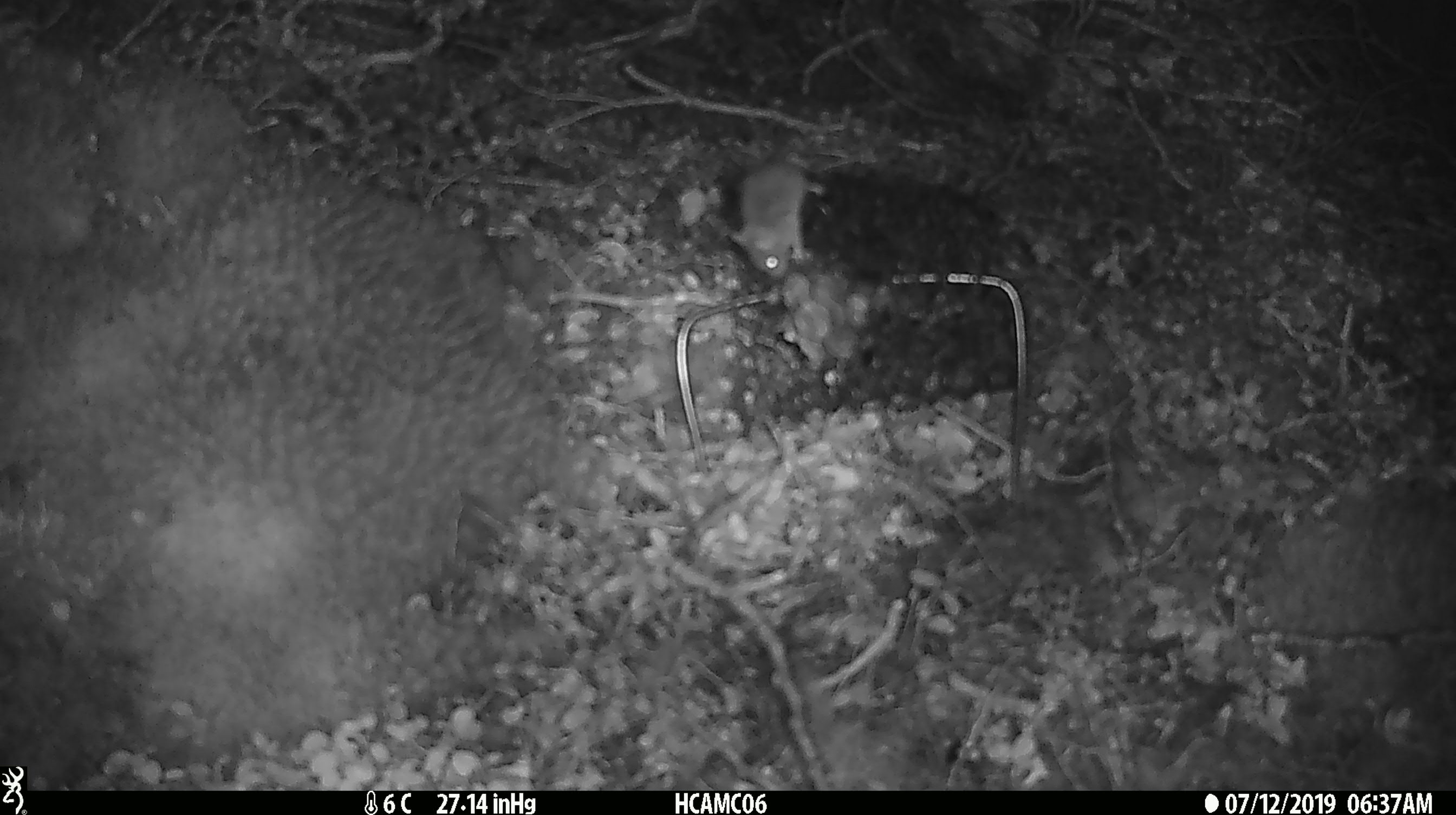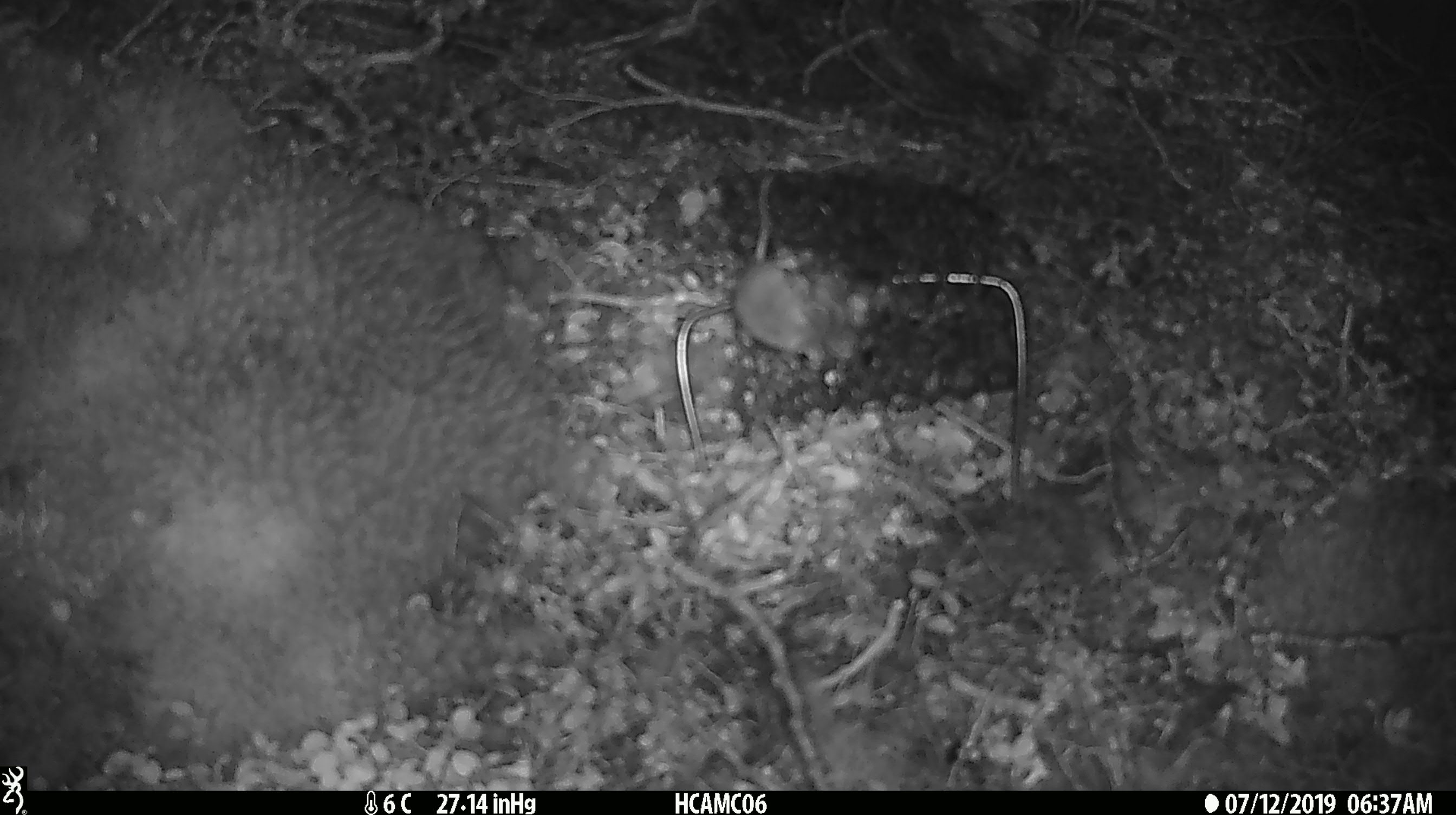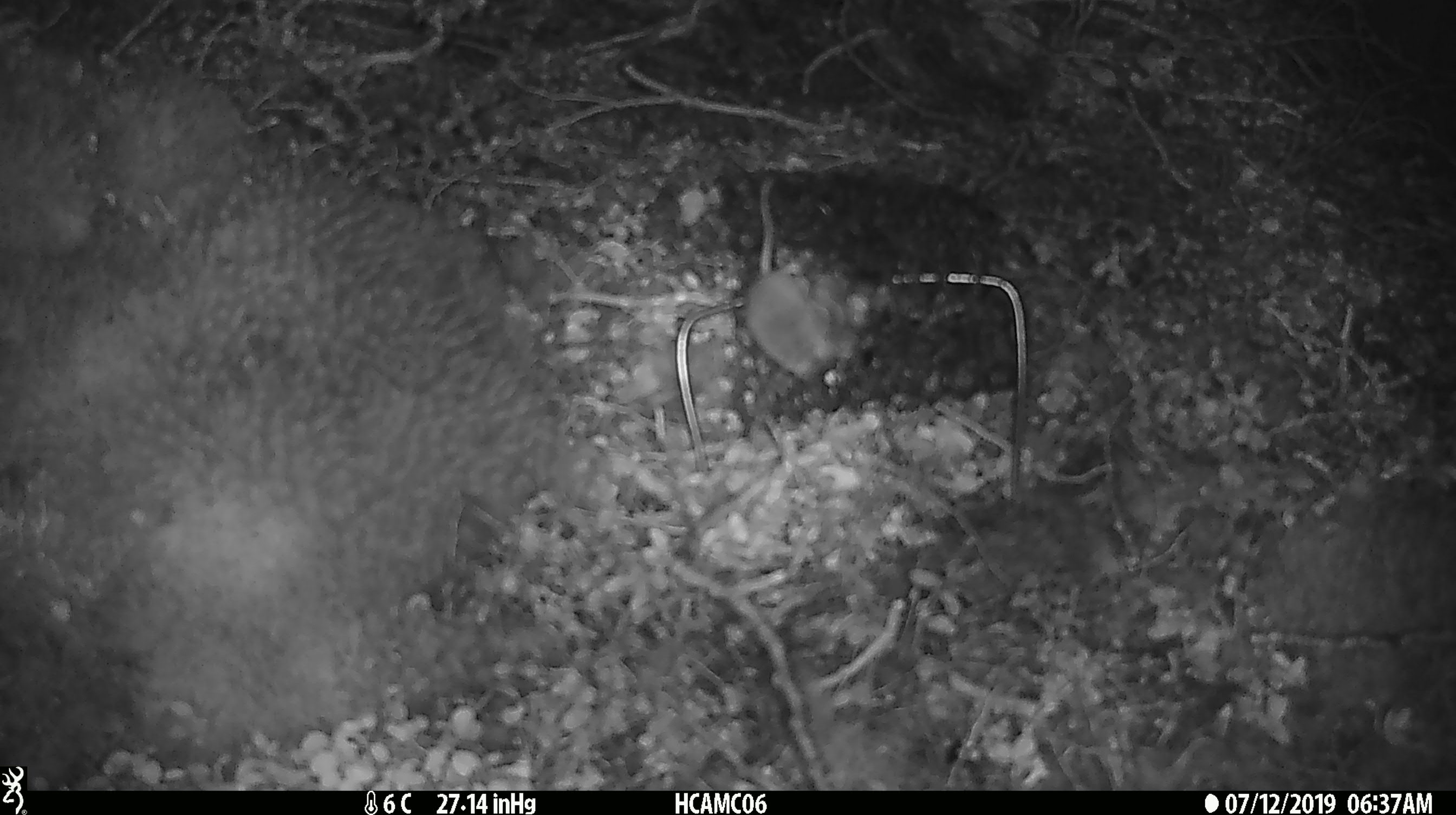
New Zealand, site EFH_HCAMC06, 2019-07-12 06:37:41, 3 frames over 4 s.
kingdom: Animalia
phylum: Chordata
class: Mammalia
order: Rodentia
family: Muridae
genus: Mus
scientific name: Mus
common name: mouse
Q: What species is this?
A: Mouse (Mus).